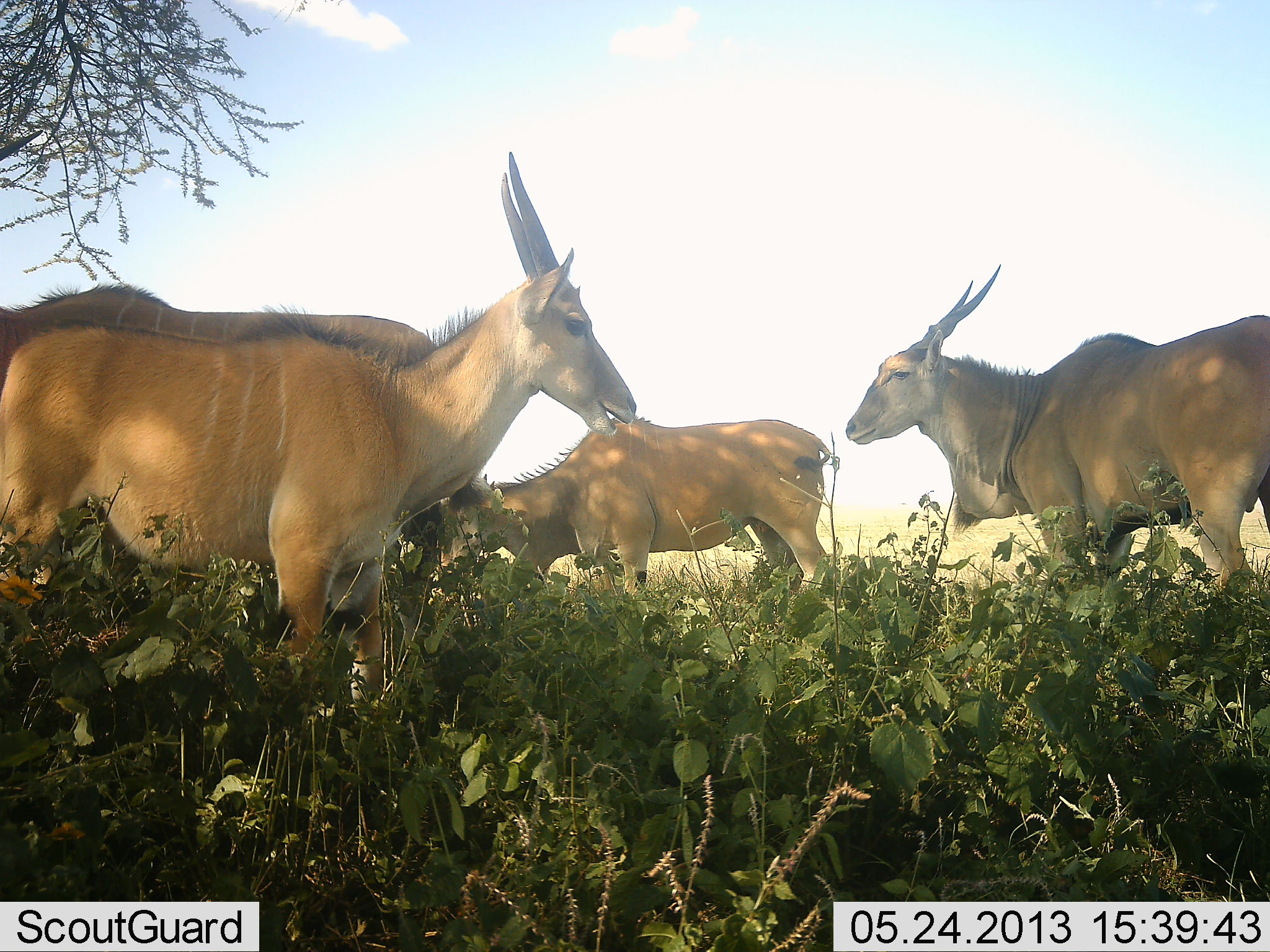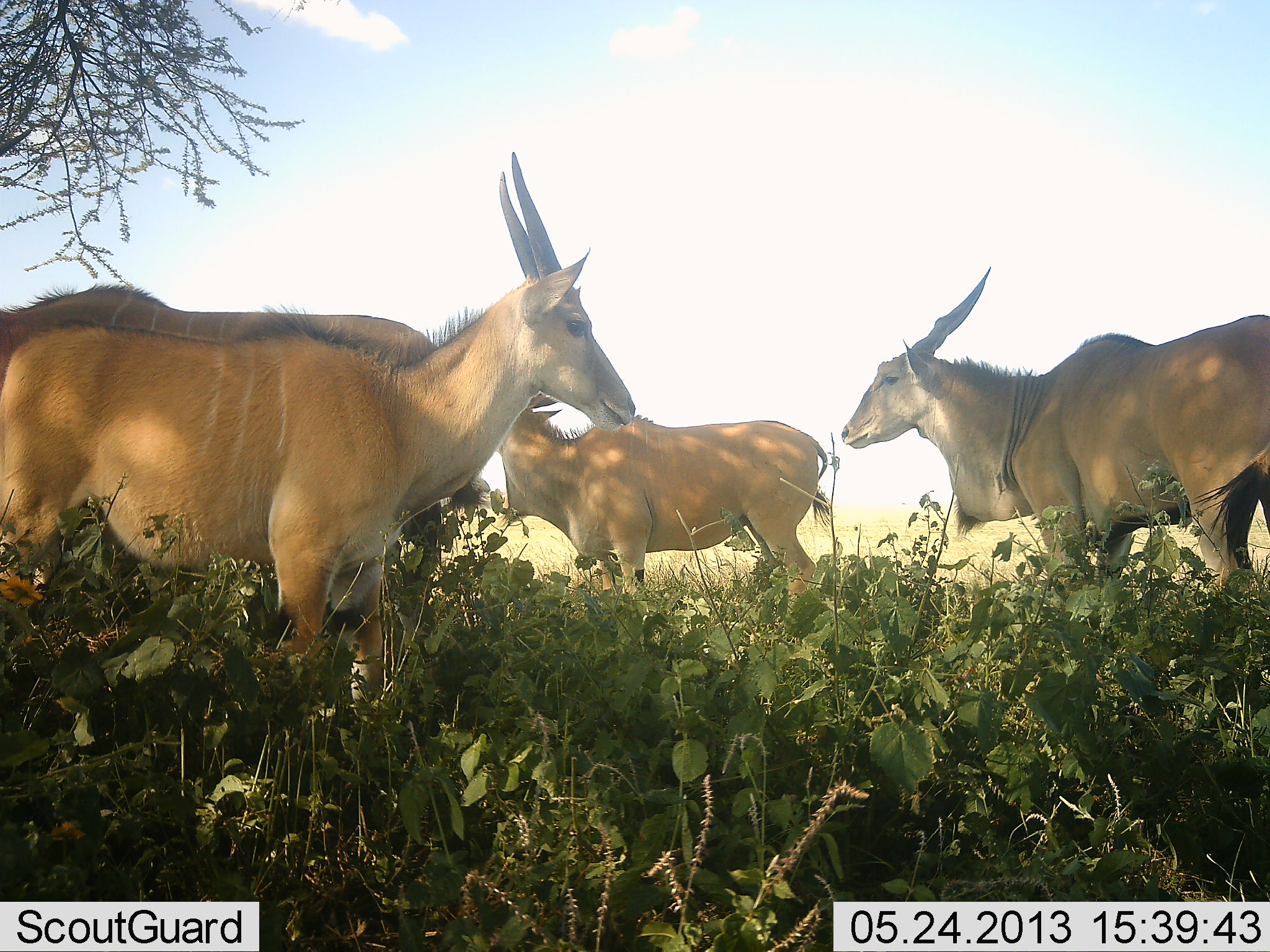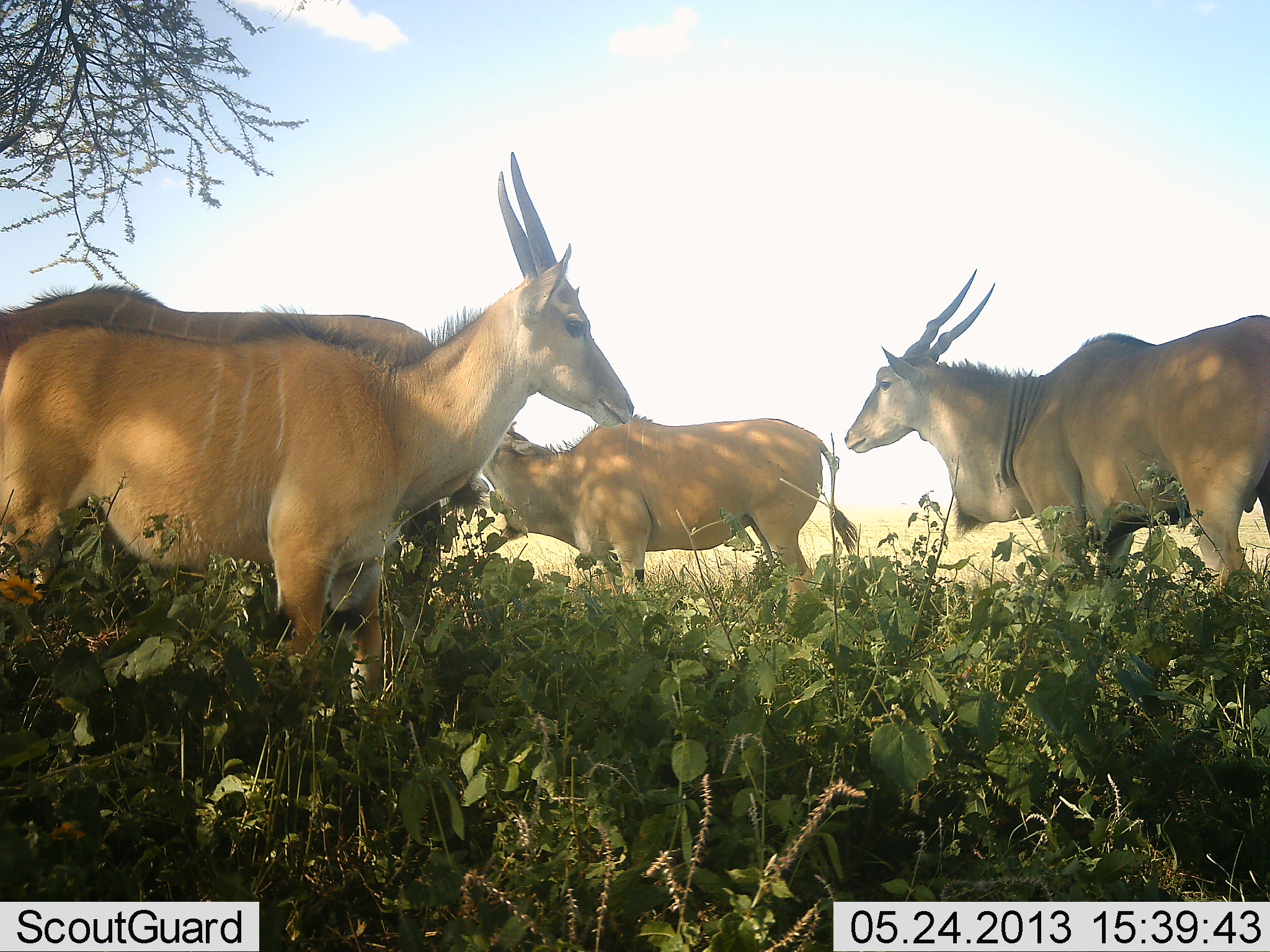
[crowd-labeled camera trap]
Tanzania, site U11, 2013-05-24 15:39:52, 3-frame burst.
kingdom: Animalia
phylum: Chordata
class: Mammalia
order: Artiodactyla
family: Bovidae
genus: Tragelaphus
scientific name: Tragelaphus oryx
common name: eland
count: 4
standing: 87%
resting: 10%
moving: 3%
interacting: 3%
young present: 3%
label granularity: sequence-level